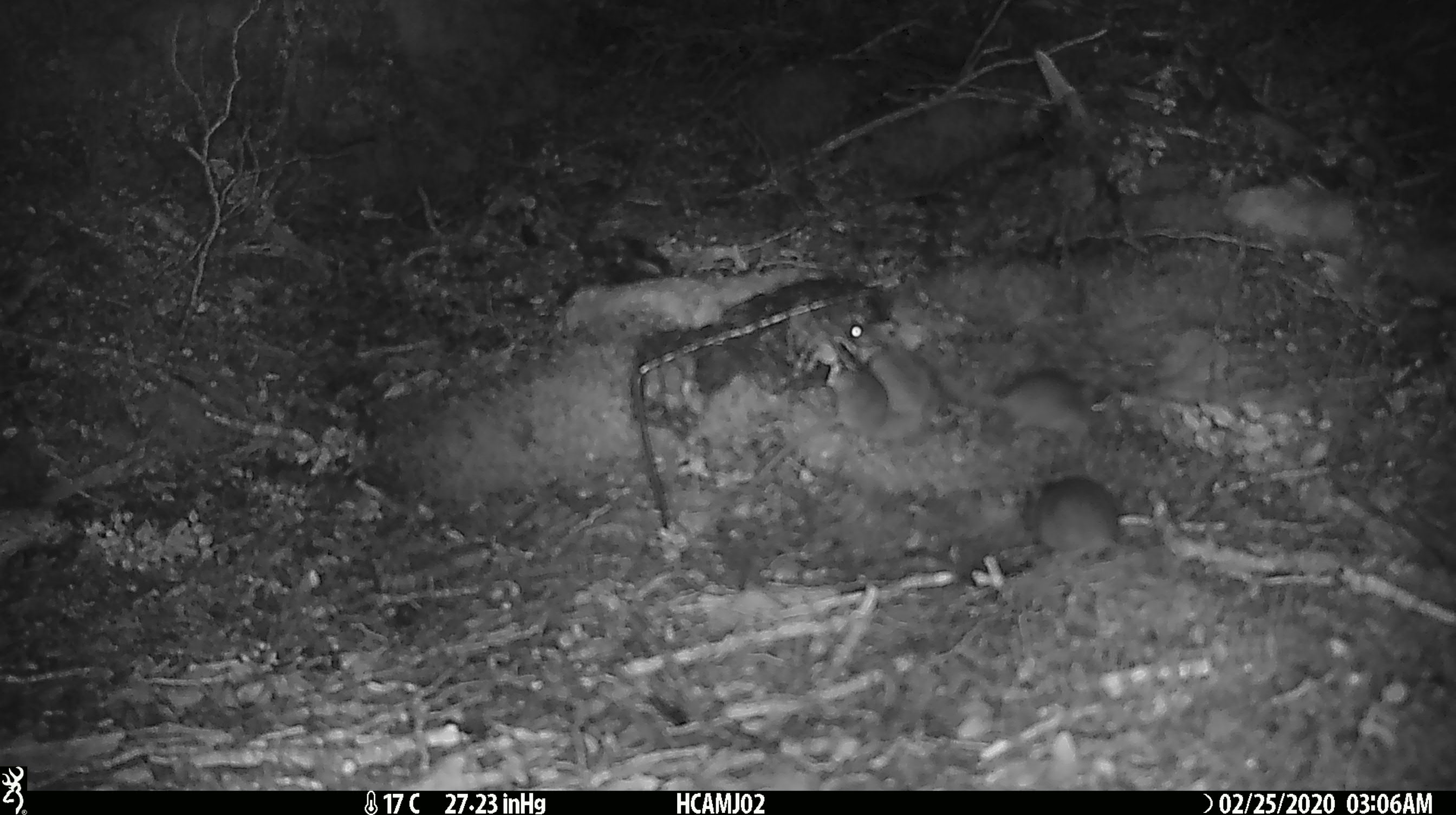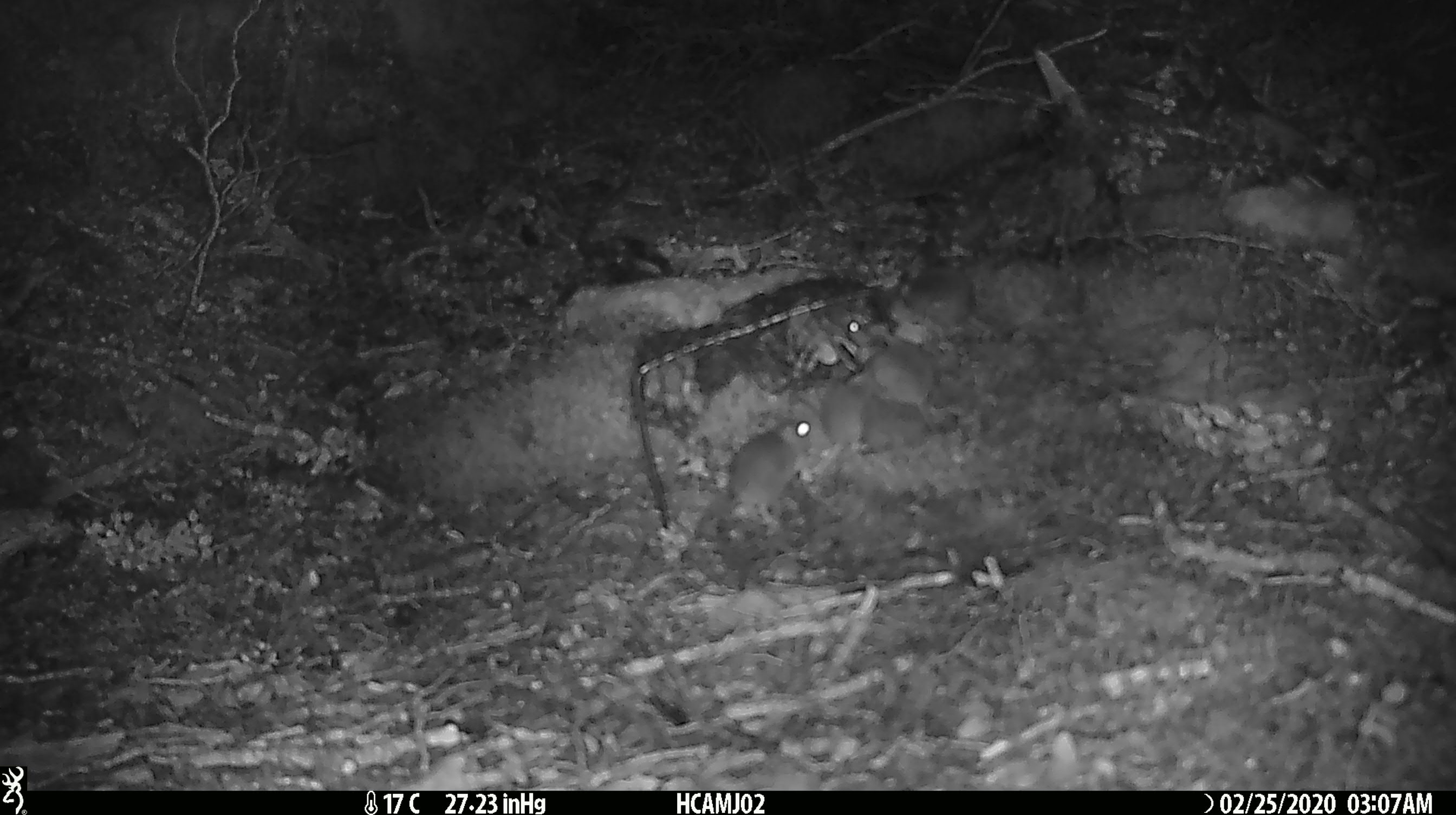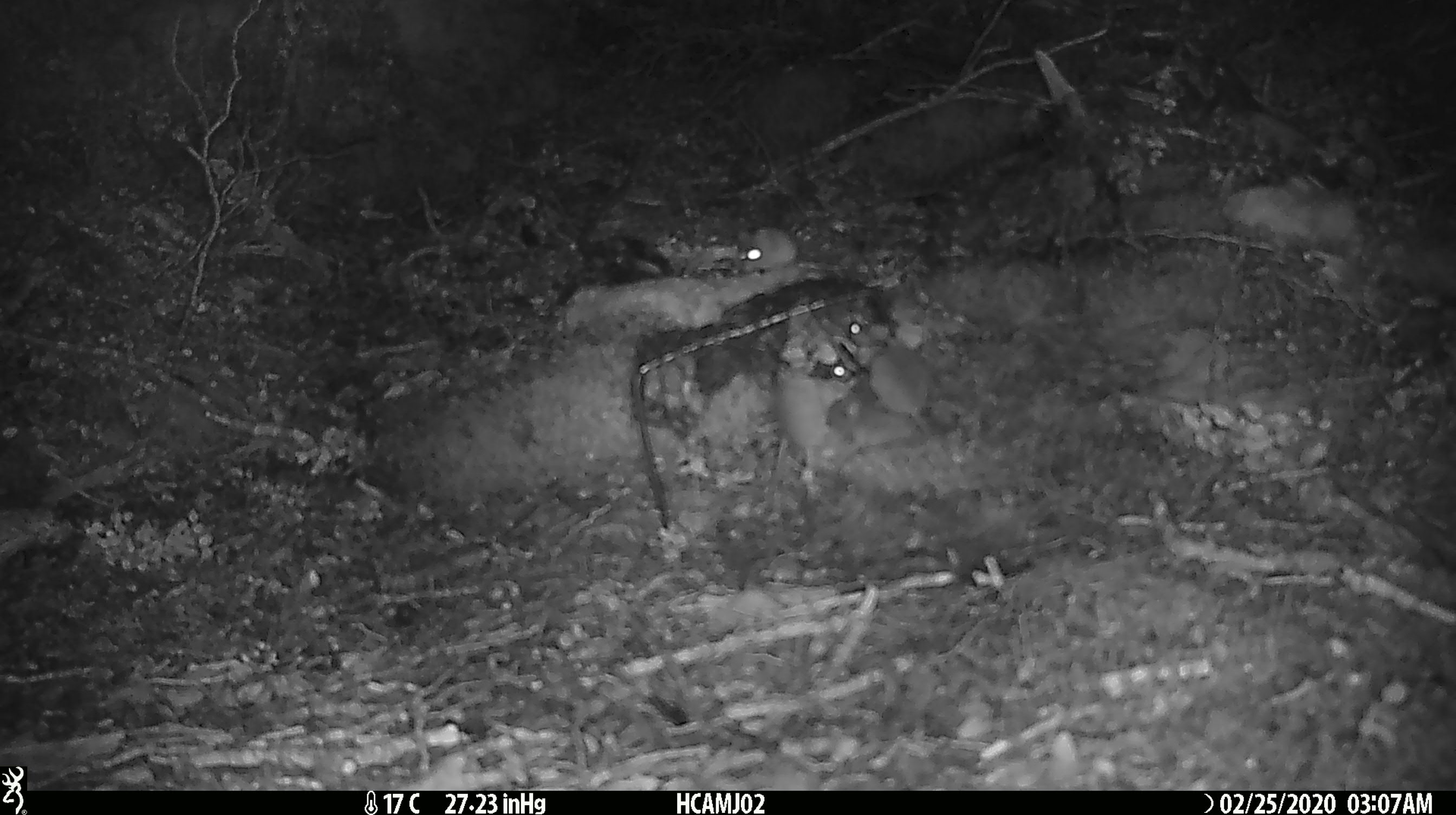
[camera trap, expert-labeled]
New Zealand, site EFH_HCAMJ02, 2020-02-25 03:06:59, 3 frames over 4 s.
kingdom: Animalia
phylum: Chordata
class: Mammalia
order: Rodentia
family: Muridae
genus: Mus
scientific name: Mus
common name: mouse